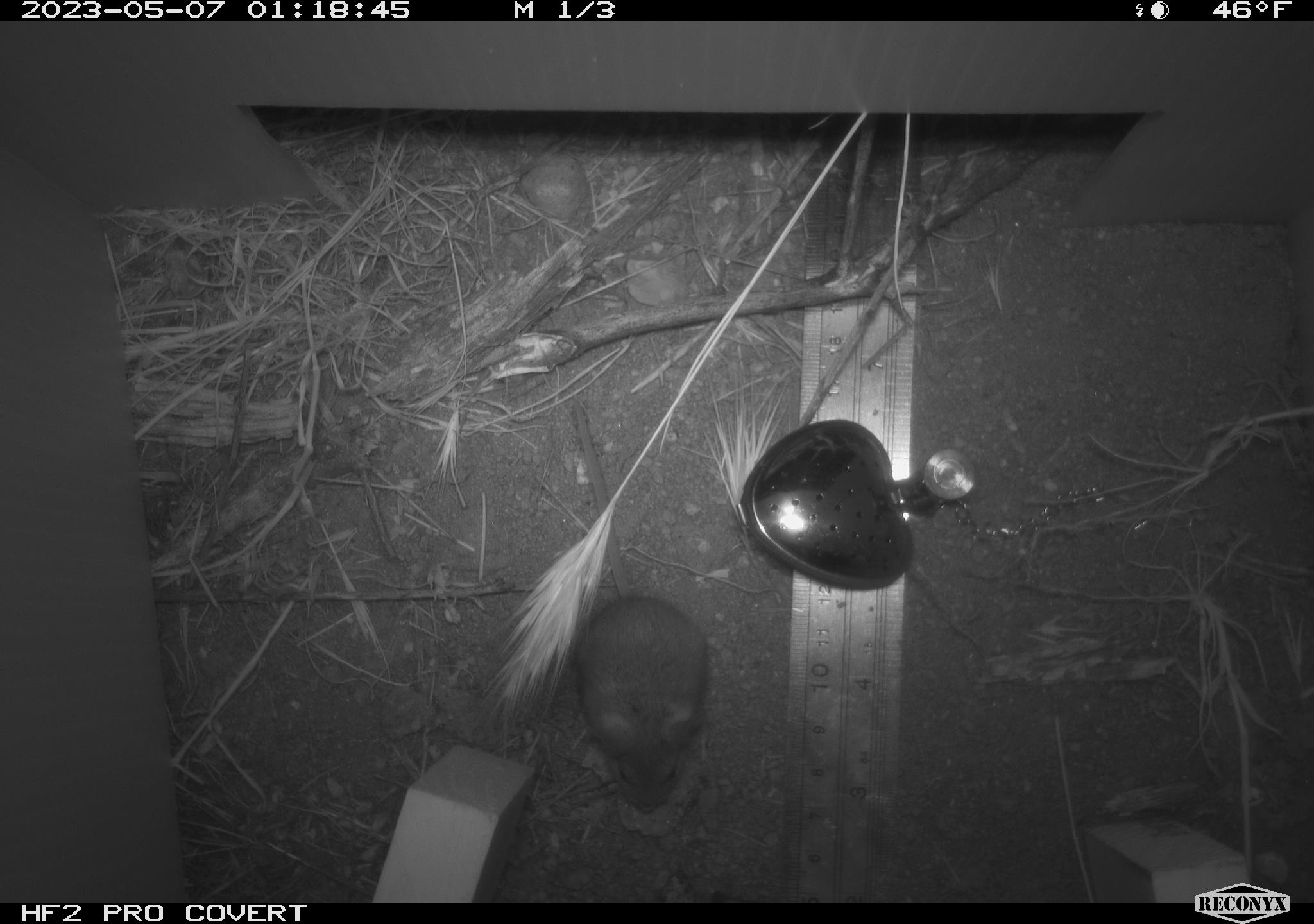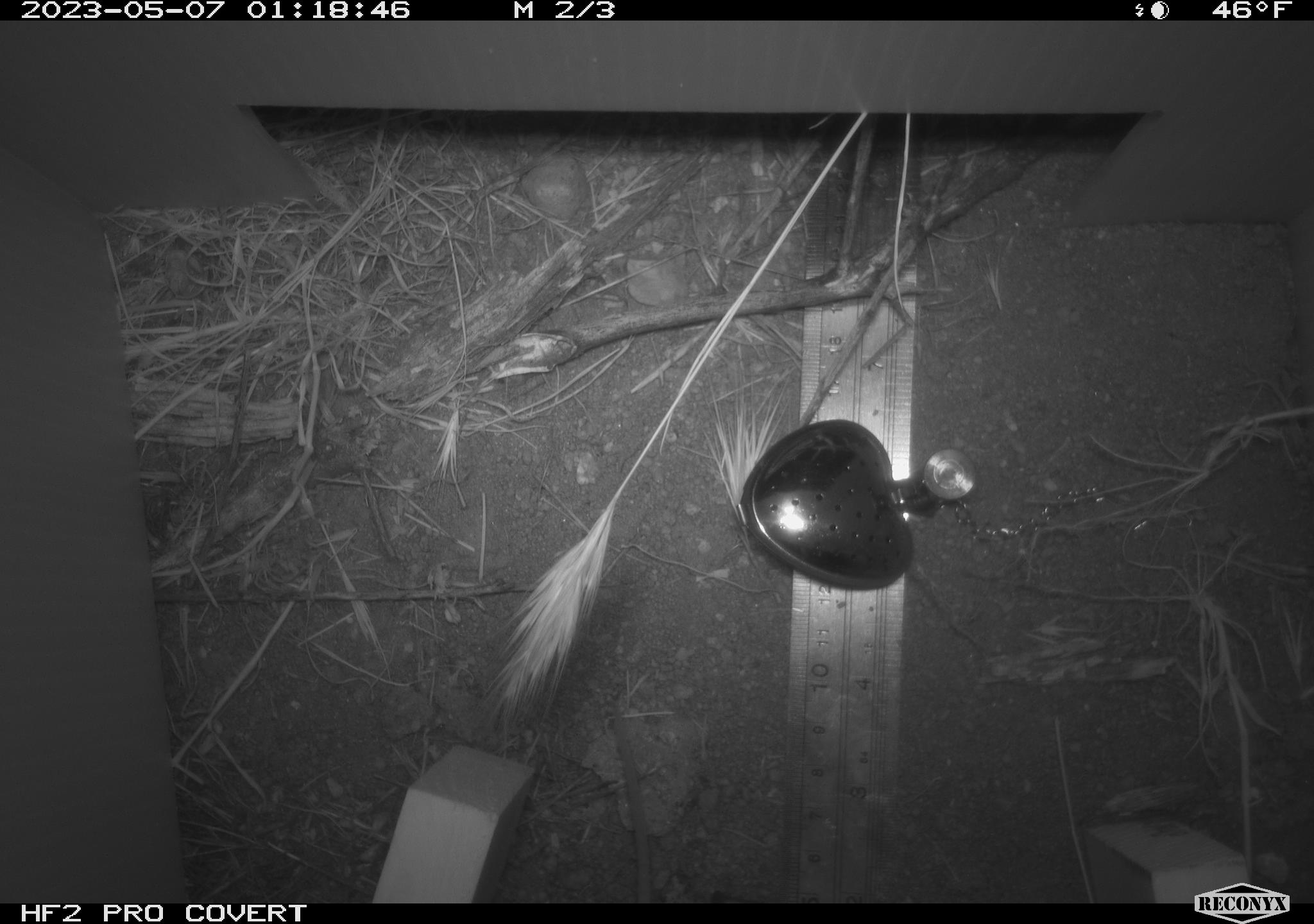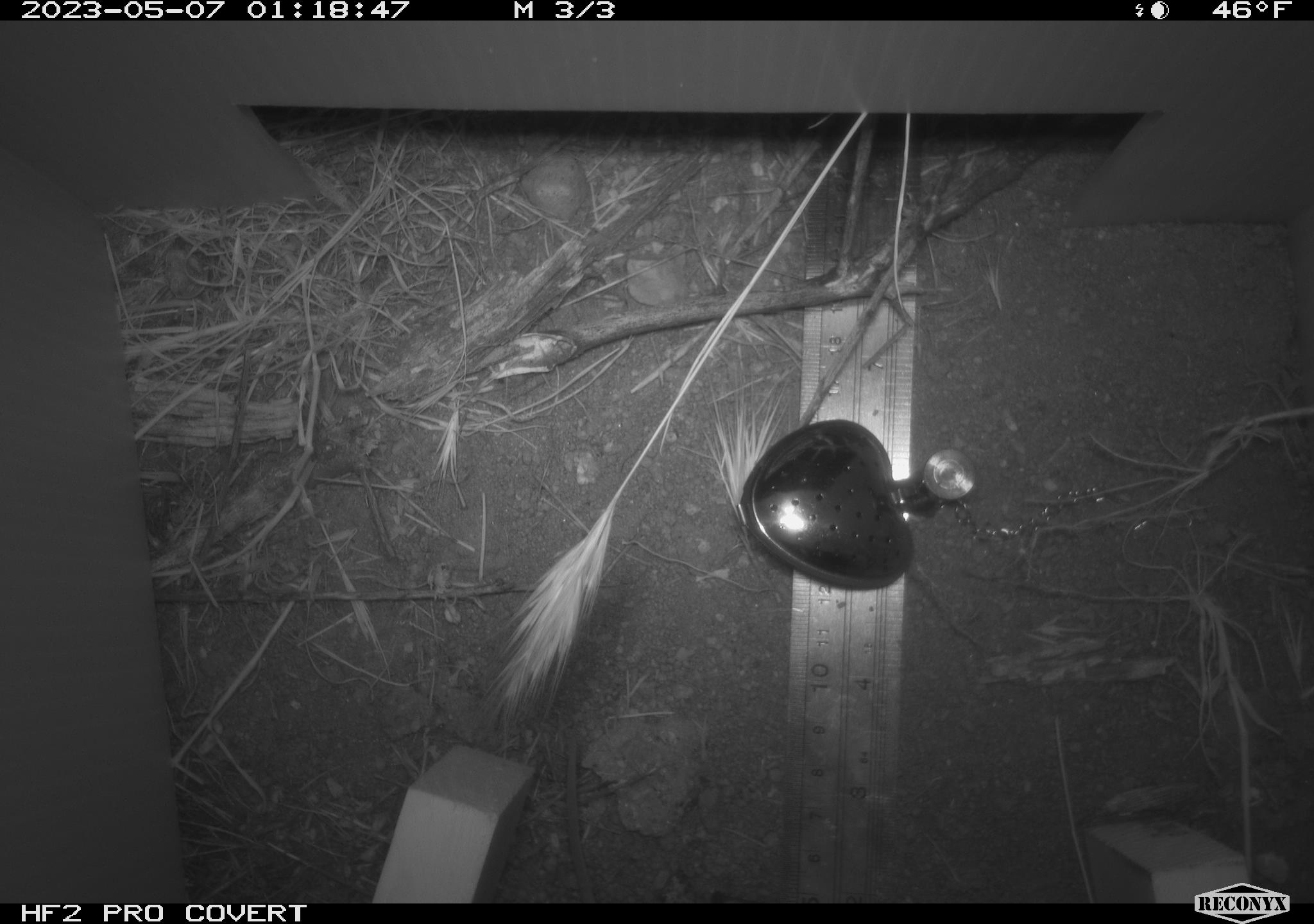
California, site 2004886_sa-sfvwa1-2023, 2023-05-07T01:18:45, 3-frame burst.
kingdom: Animalia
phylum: Chordata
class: Mammalia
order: Rodentia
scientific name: Rodentia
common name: mouse species